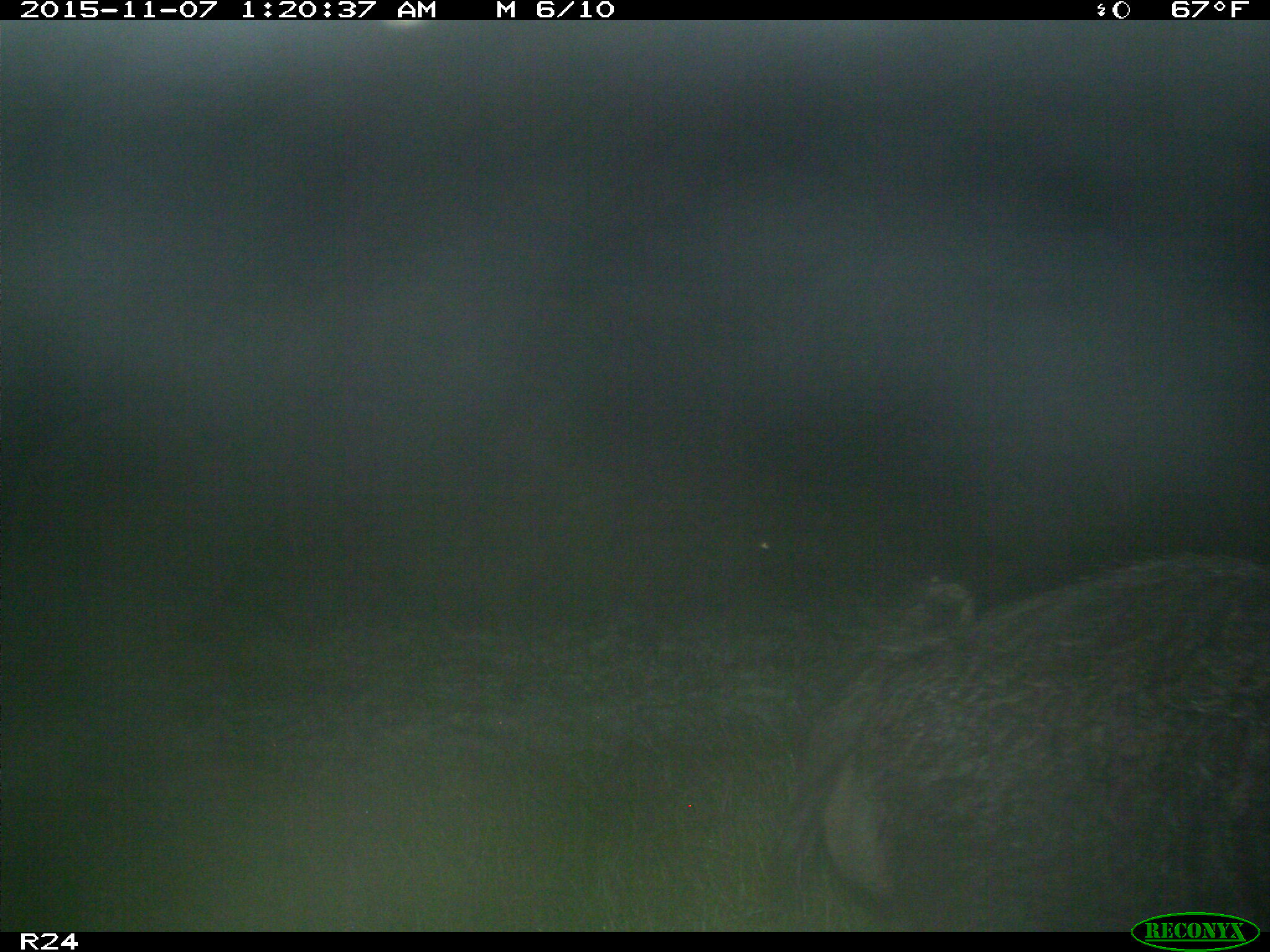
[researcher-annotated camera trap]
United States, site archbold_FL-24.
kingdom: Animalia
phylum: Chordata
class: Mammalia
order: Artiodactyla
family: Suidae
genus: Sus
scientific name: Sus scrofa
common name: wild boar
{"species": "Sus scrofa (wild boar)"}